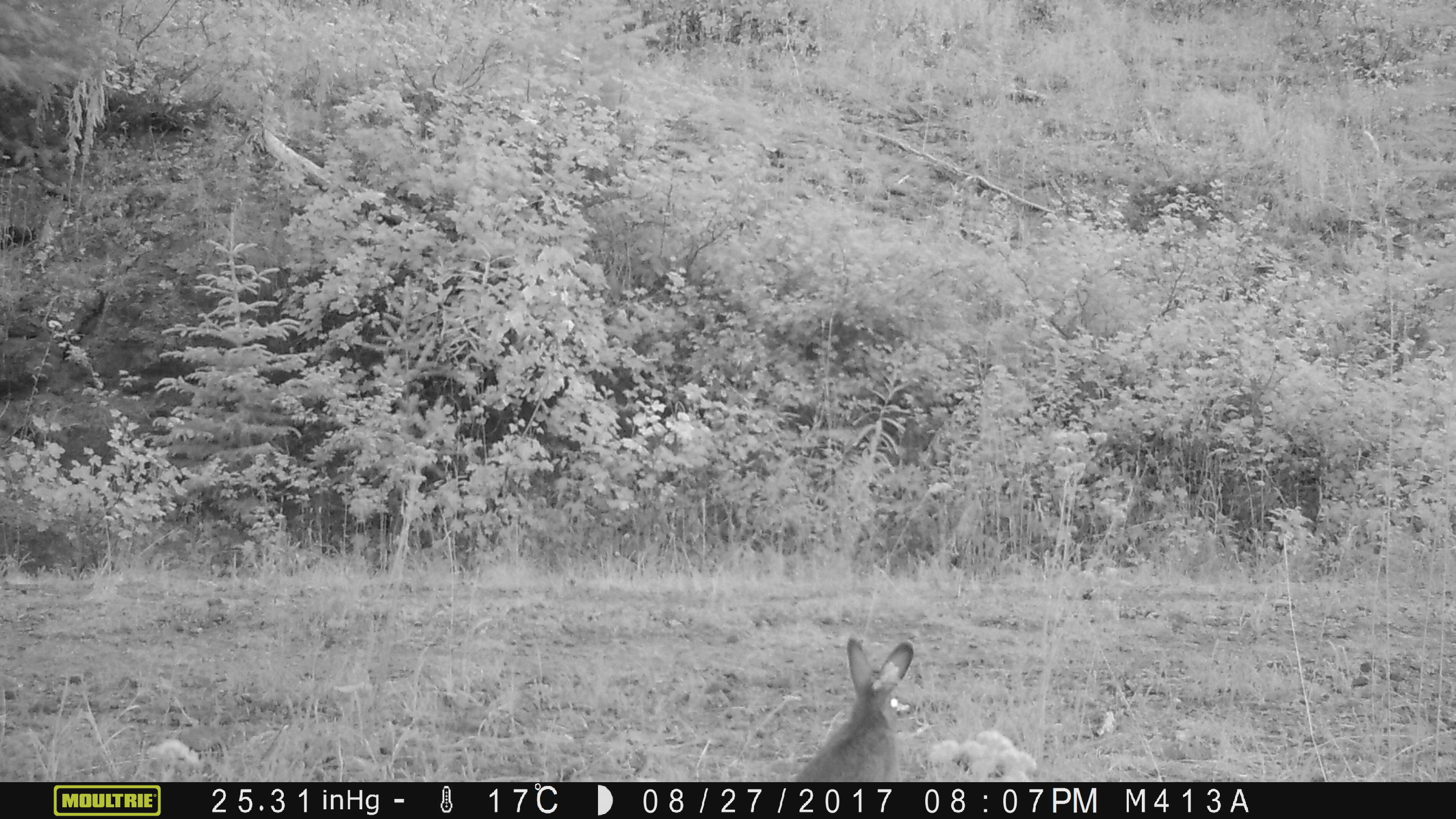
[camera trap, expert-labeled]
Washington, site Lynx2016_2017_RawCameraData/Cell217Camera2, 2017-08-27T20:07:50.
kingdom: Animalia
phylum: Chordata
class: Mammalia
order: Lagomorpha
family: Leporidae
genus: Lepus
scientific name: Lepus americanus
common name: snowshoe hare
Lepus americanus (snowshoe hare). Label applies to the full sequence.